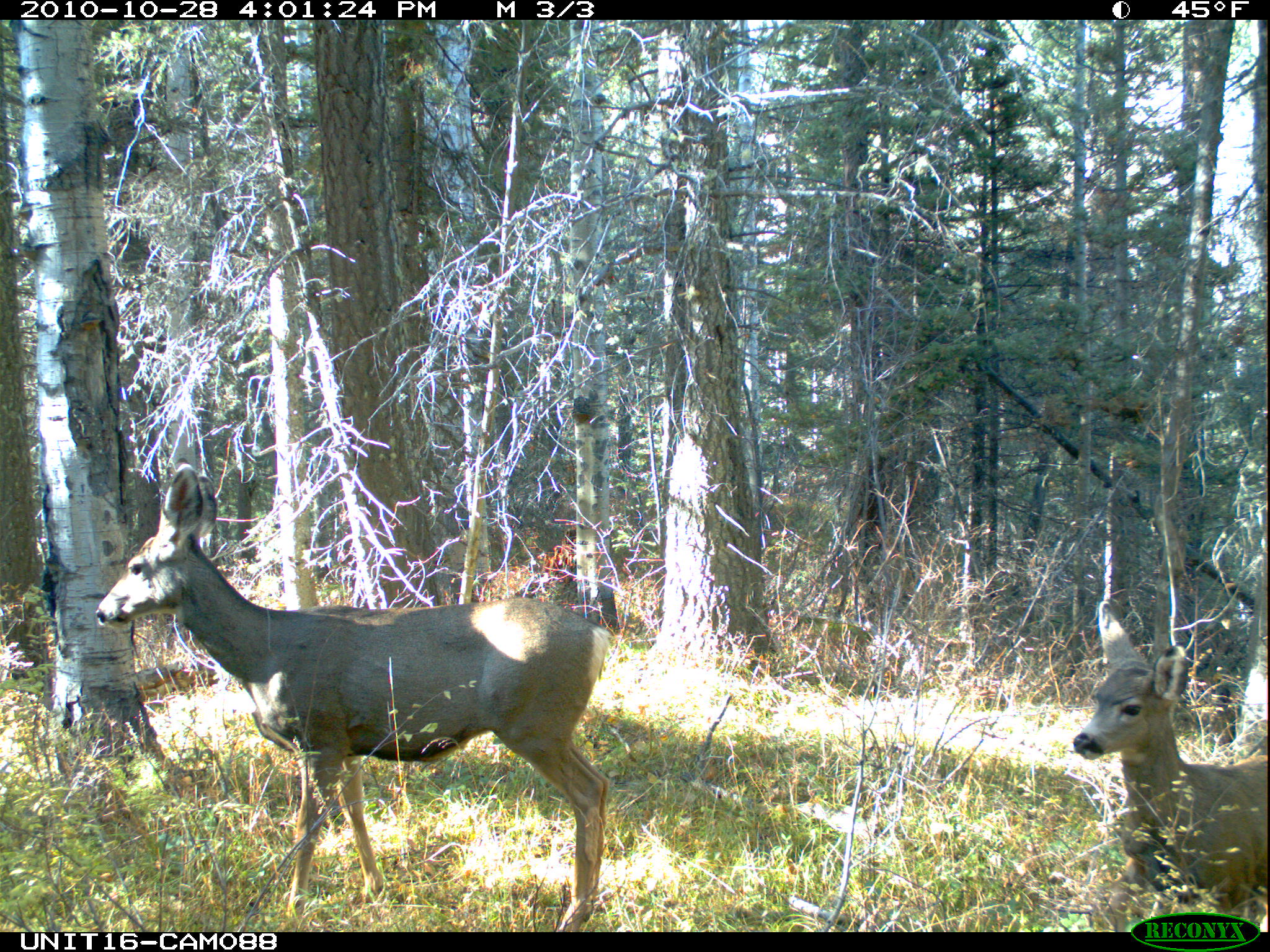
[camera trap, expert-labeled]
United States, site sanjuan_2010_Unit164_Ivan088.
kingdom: Animalia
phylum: Chordata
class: Mammalia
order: Artiodactyla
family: Cervidae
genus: Odocoileus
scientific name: Odocoileus hemionus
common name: mule deer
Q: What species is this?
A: Odocoileus hemionus (mule deer).